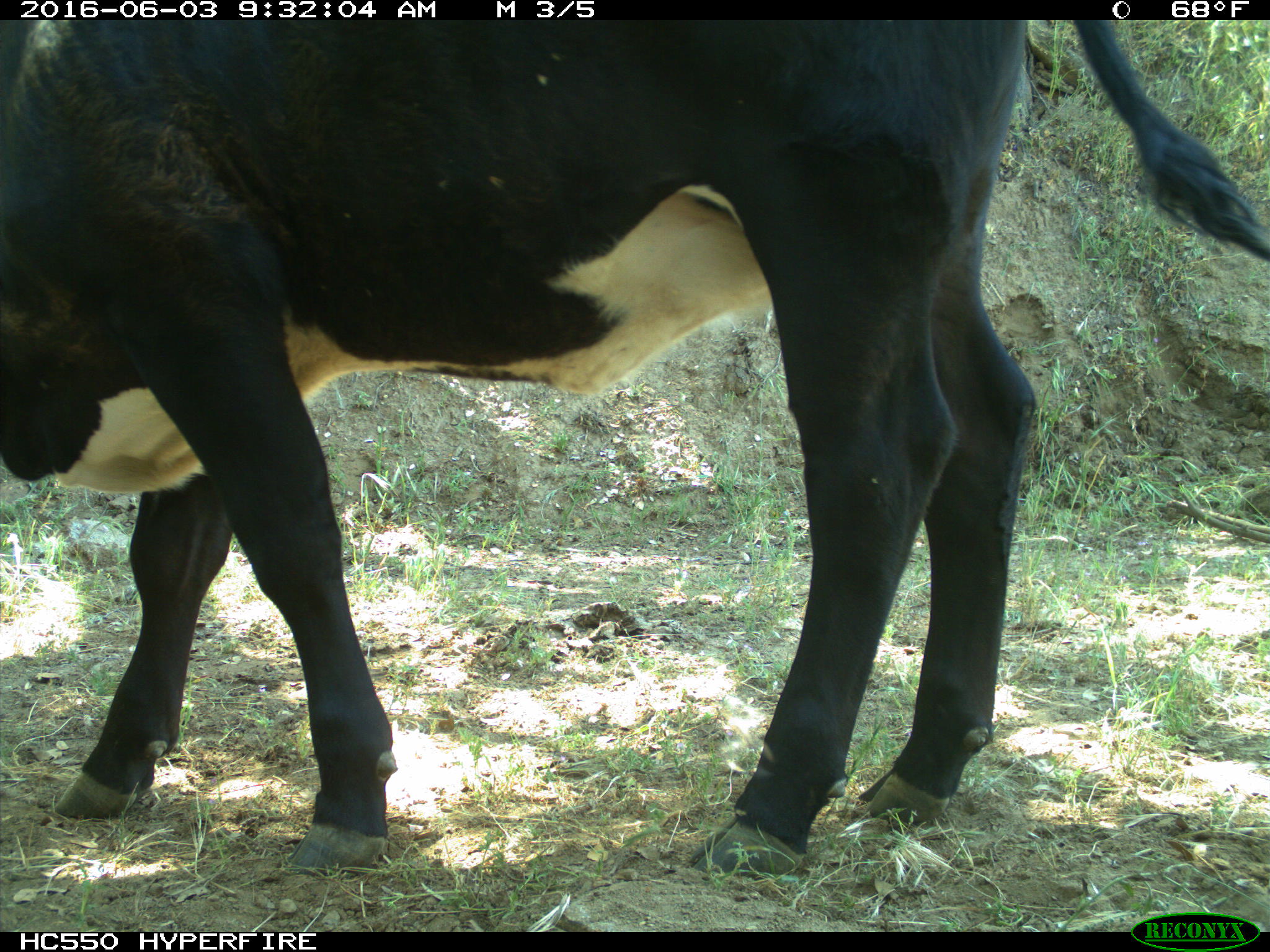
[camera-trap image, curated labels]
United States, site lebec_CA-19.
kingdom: Animalia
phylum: Chordata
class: Mammalia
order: Artiodactyla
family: Bovidae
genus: Bos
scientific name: Bos taurus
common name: domestic cow